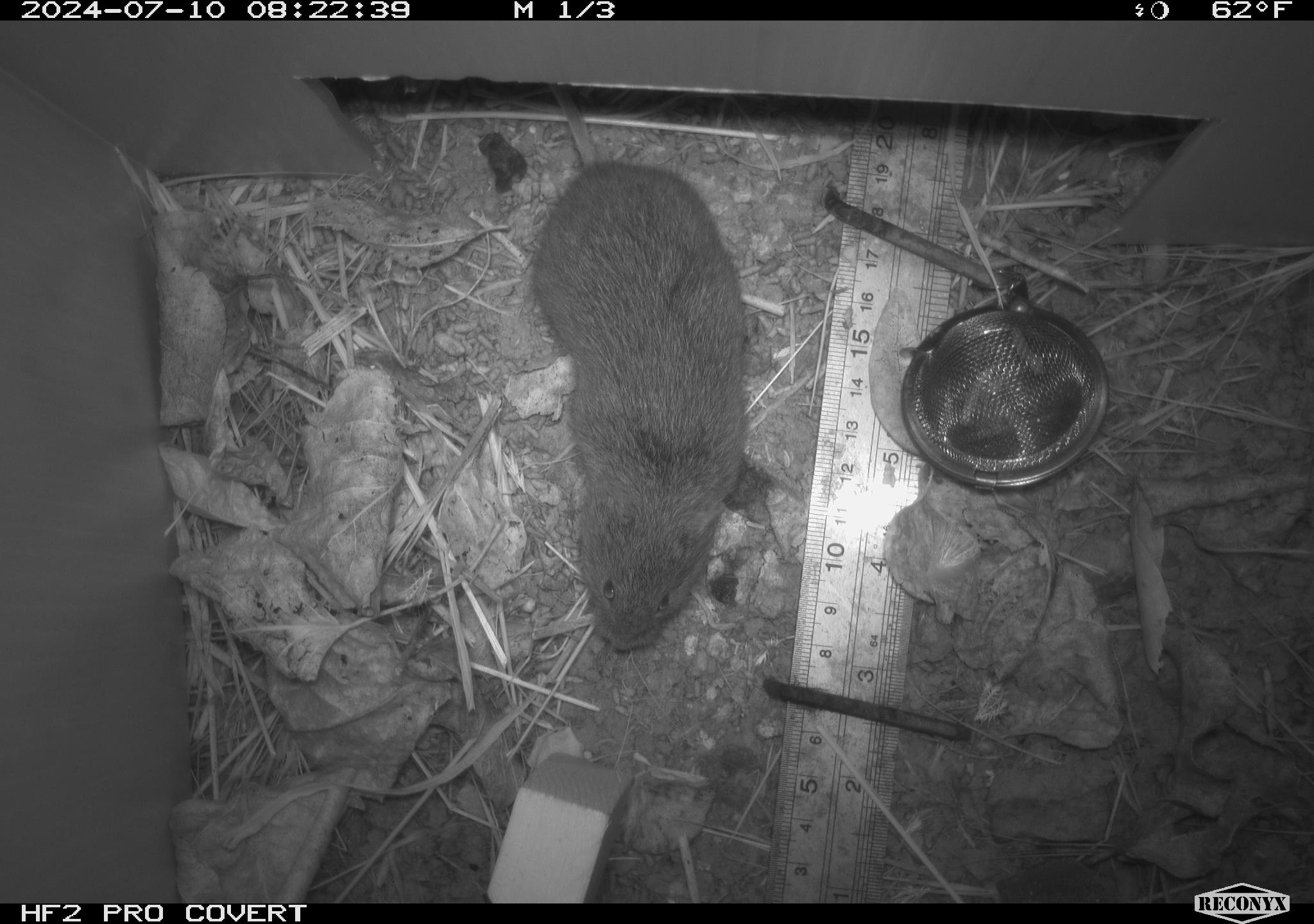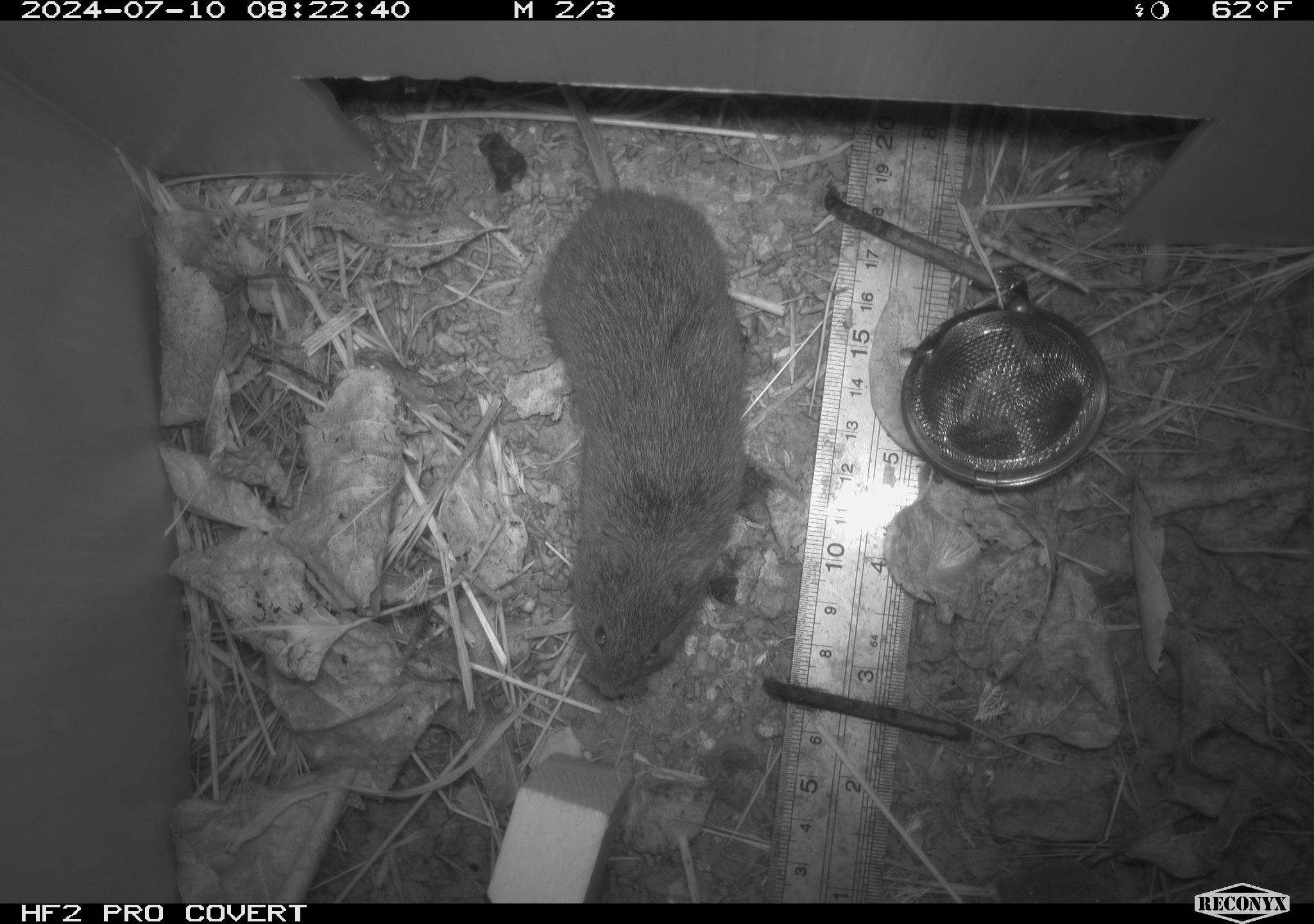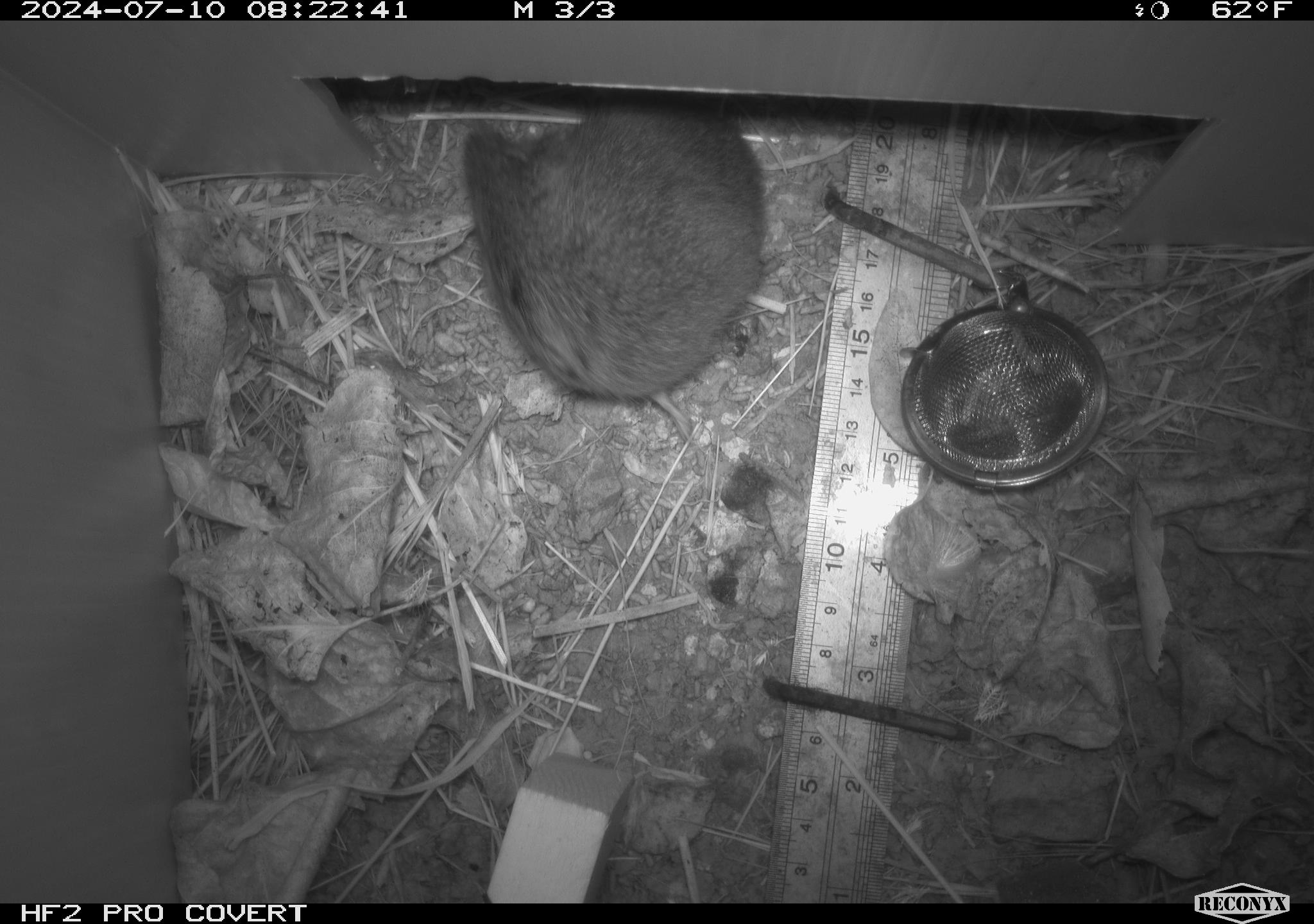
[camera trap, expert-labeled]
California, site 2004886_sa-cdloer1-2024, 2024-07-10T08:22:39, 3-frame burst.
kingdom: Animalia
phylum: Chordata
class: Mammalia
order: Rodentia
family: Cricetidae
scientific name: Arvicolinae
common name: voles, lemmings, and muskrats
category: arvicolinae subfamily